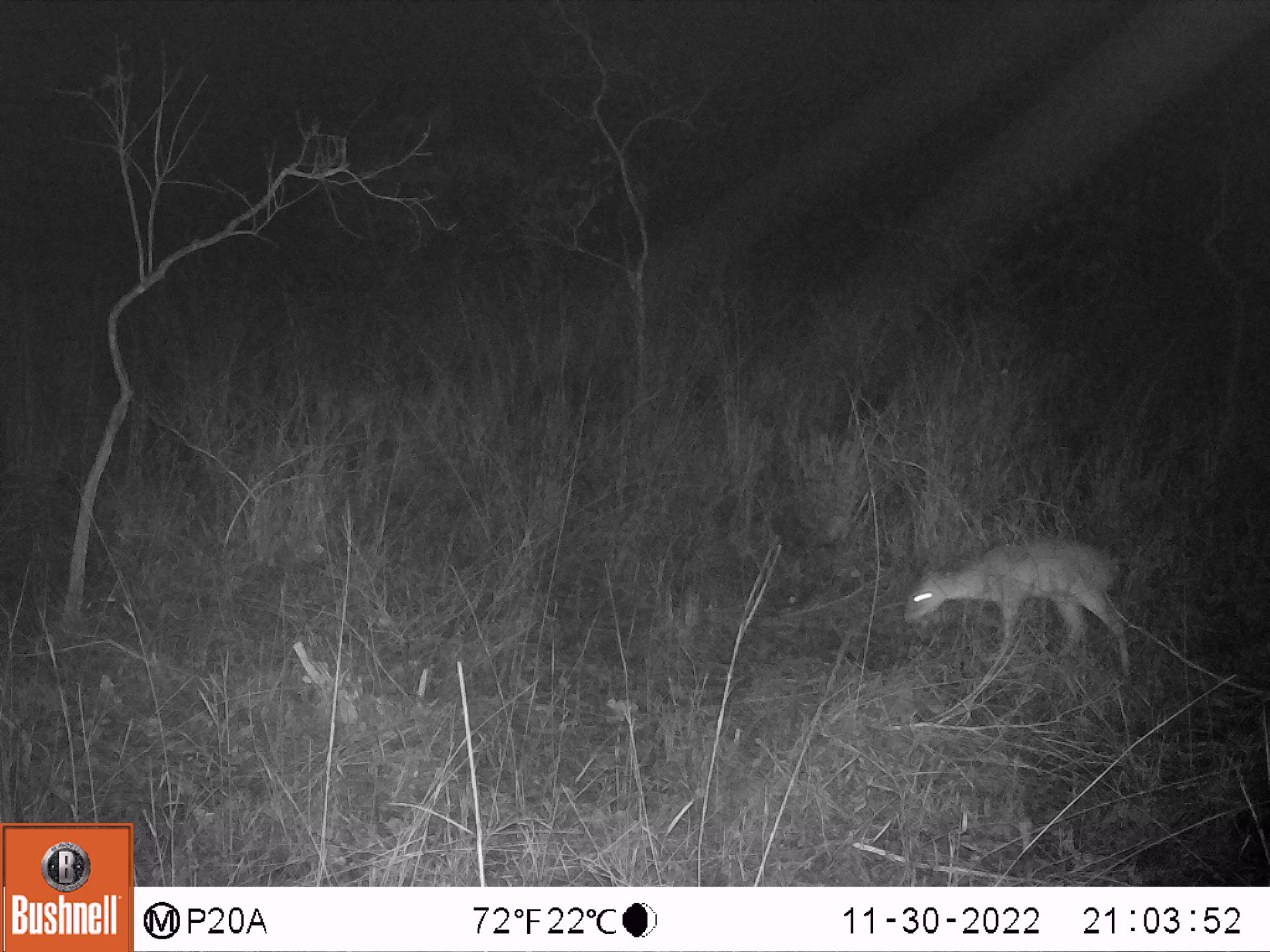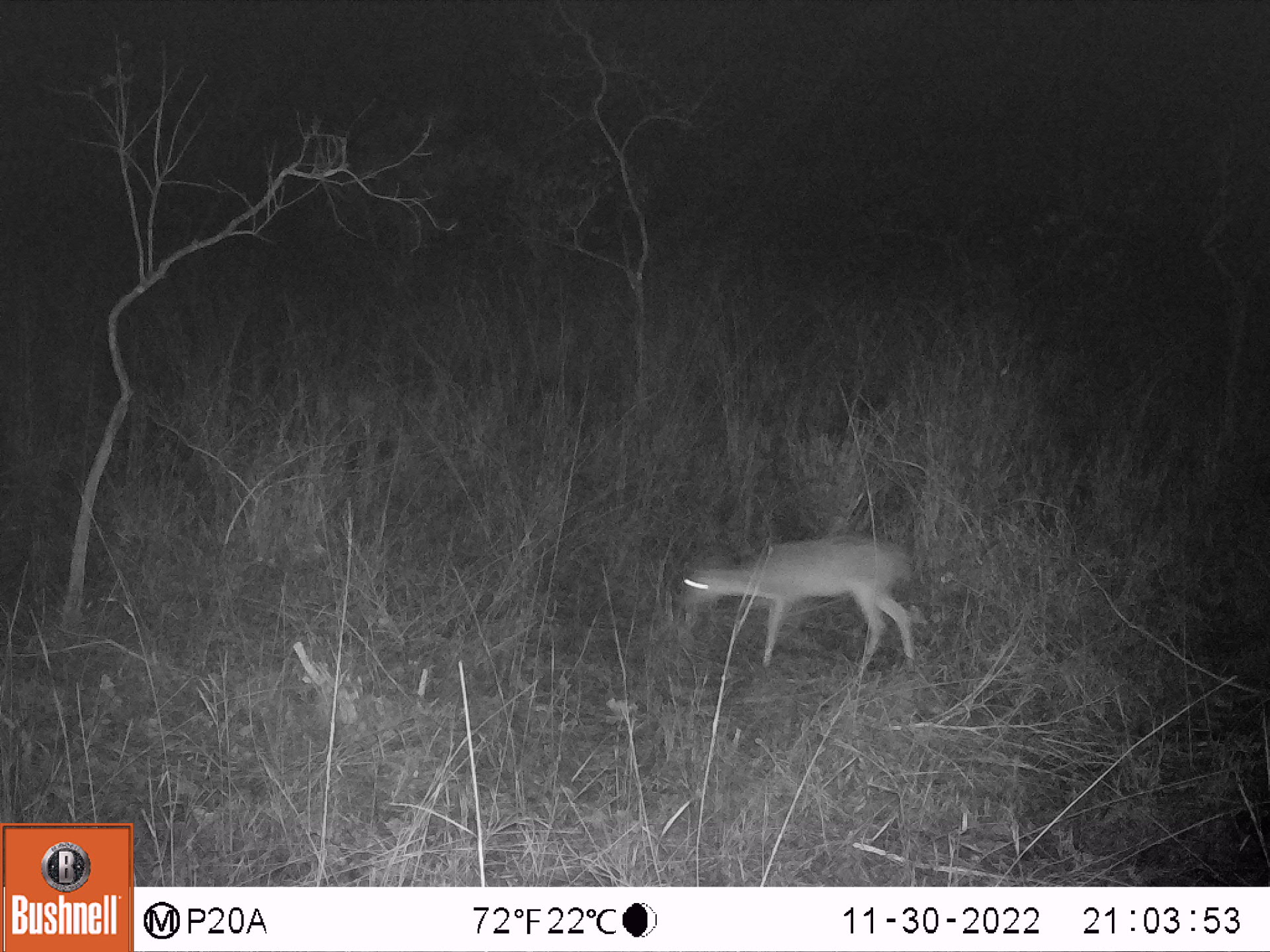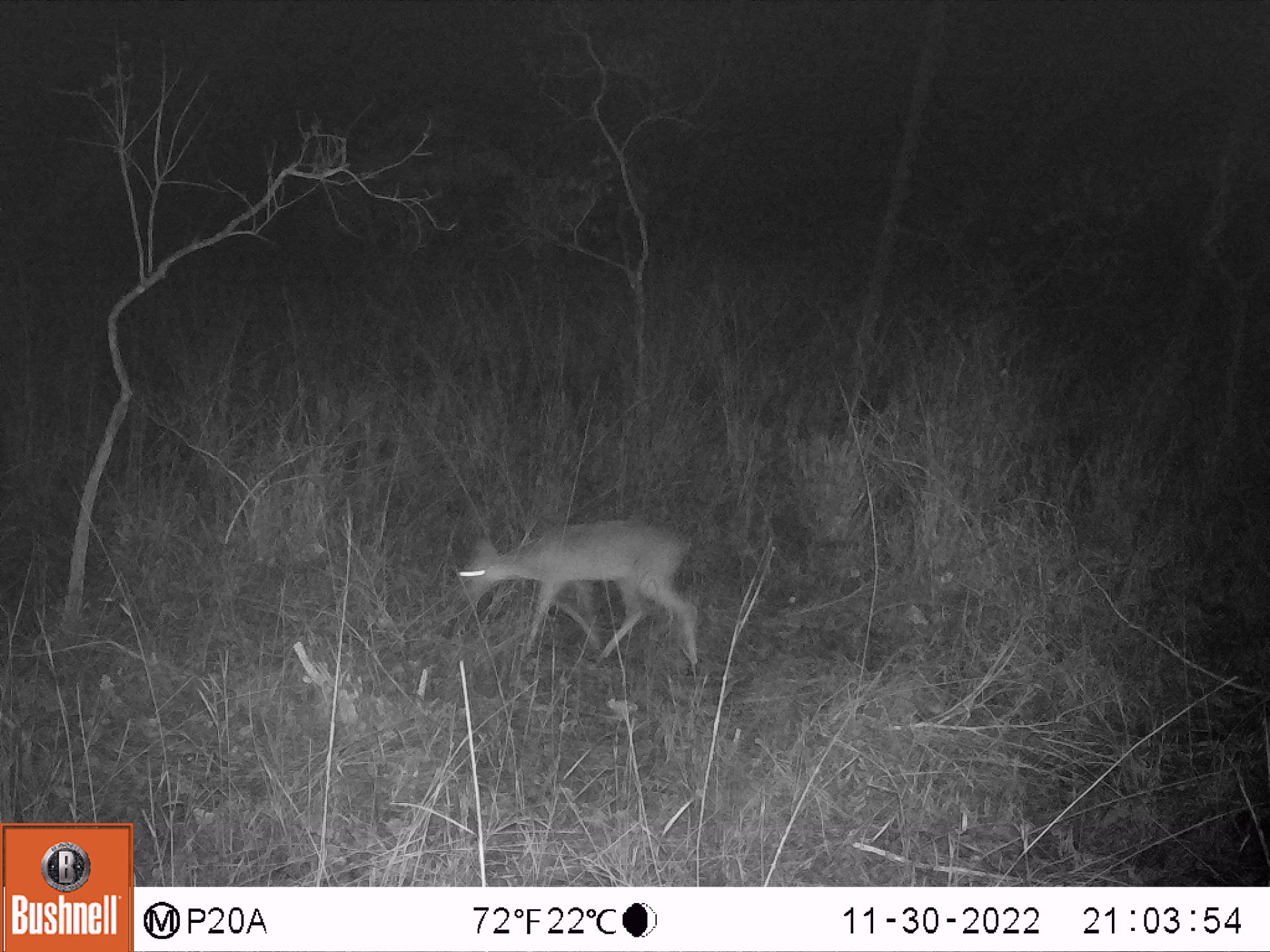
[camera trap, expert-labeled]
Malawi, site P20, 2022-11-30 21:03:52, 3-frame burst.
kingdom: Animalia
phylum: Chordata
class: Mammalia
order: Artiodactyla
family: Bovidae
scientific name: Antilopinae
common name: small antelope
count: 1